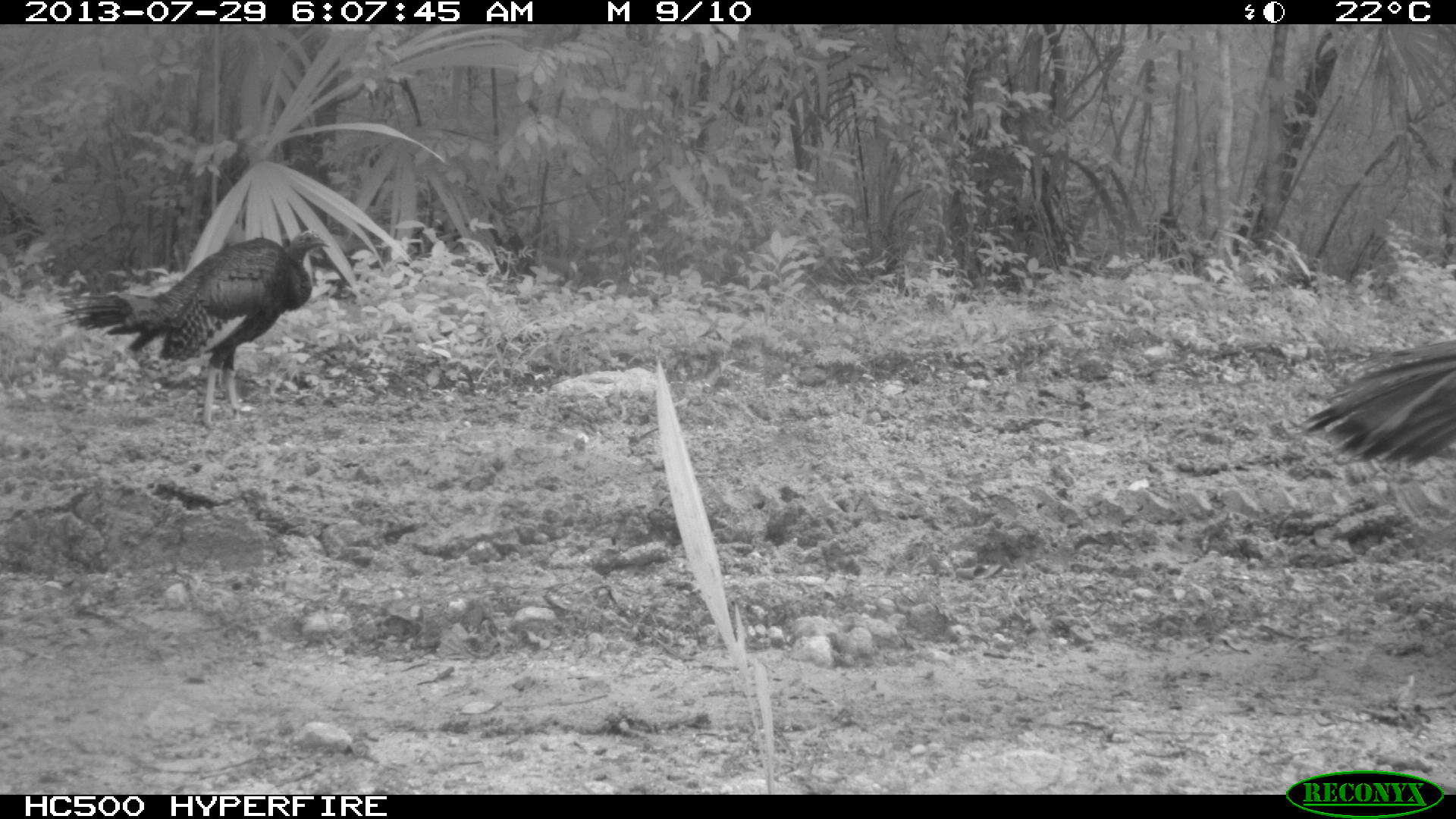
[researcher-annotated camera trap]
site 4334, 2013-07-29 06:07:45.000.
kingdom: Animalia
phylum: Chordata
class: Aves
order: Galliformes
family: Phasianidae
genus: Meleagris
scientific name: Meleagris ocellata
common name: ocellated turkey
Meleagris ocellata (ocellated turkey), count 2.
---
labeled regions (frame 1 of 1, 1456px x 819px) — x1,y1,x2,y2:
meleagris ocellata: 52,230,329,428; 1296,339,1456,467